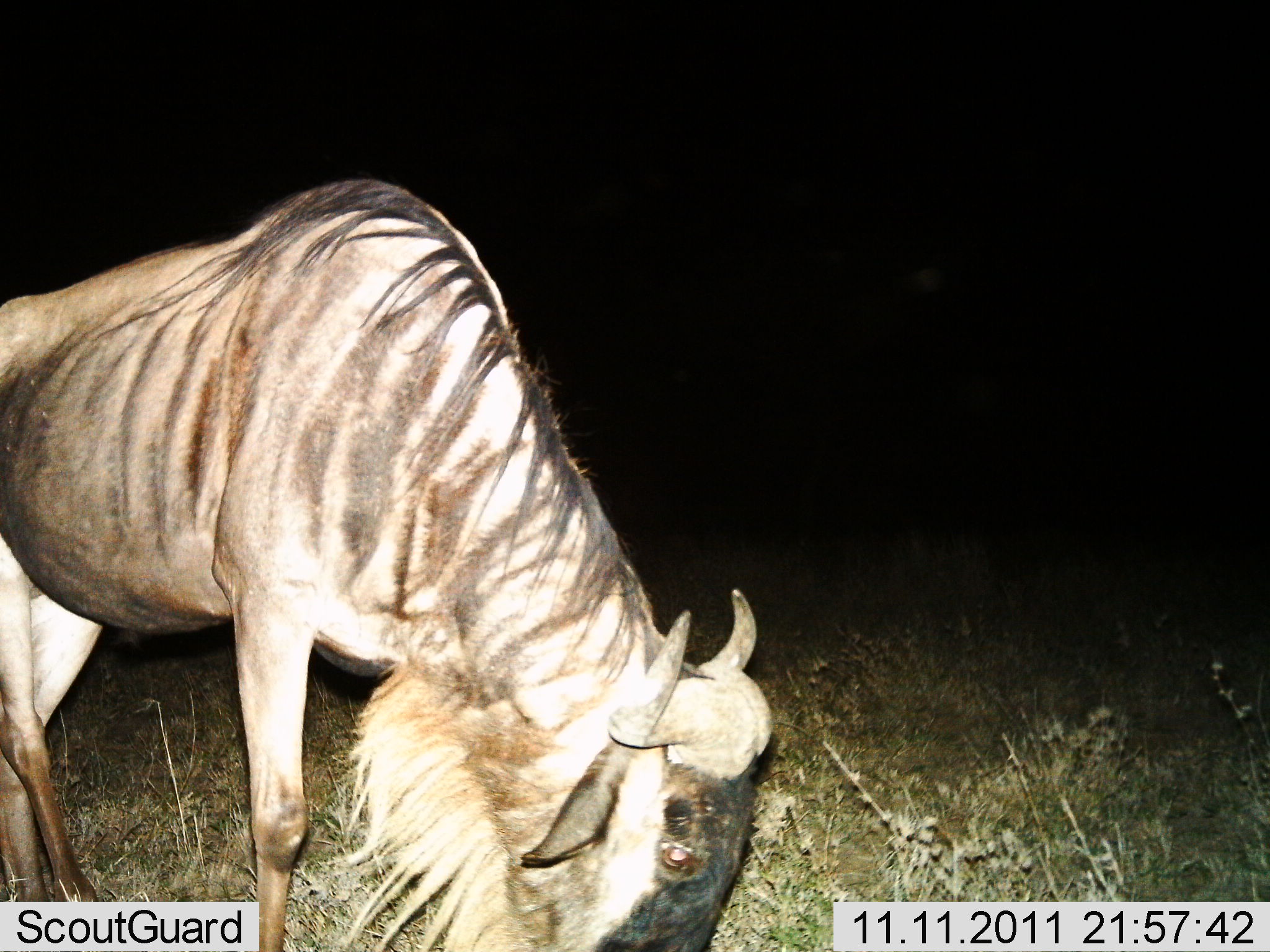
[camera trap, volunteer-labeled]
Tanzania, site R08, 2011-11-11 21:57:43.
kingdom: Animalia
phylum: Chordata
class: Mammalia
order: Artiodactyla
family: Bovidae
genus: Connochaetes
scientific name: Connochaetes taurinus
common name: blue wildebeest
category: wildebeest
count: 1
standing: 18%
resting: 0%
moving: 0%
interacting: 0%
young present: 0%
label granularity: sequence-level